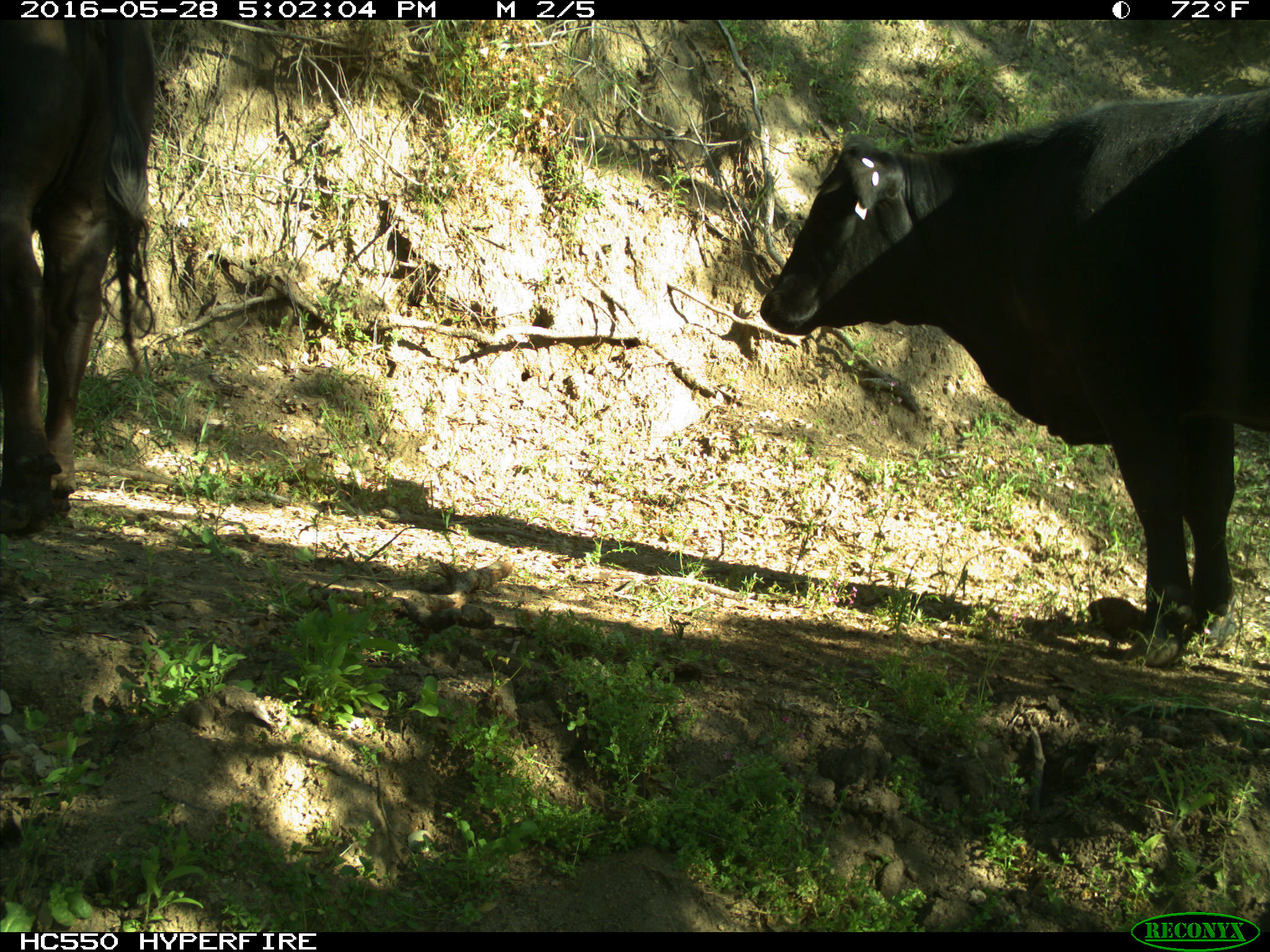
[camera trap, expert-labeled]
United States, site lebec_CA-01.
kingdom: Animalia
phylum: Chordata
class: Mammalia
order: Artiodactyla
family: Bovidae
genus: Bos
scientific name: Bos taurus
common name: domestic cow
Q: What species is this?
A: Bos taurus (domestic cow).